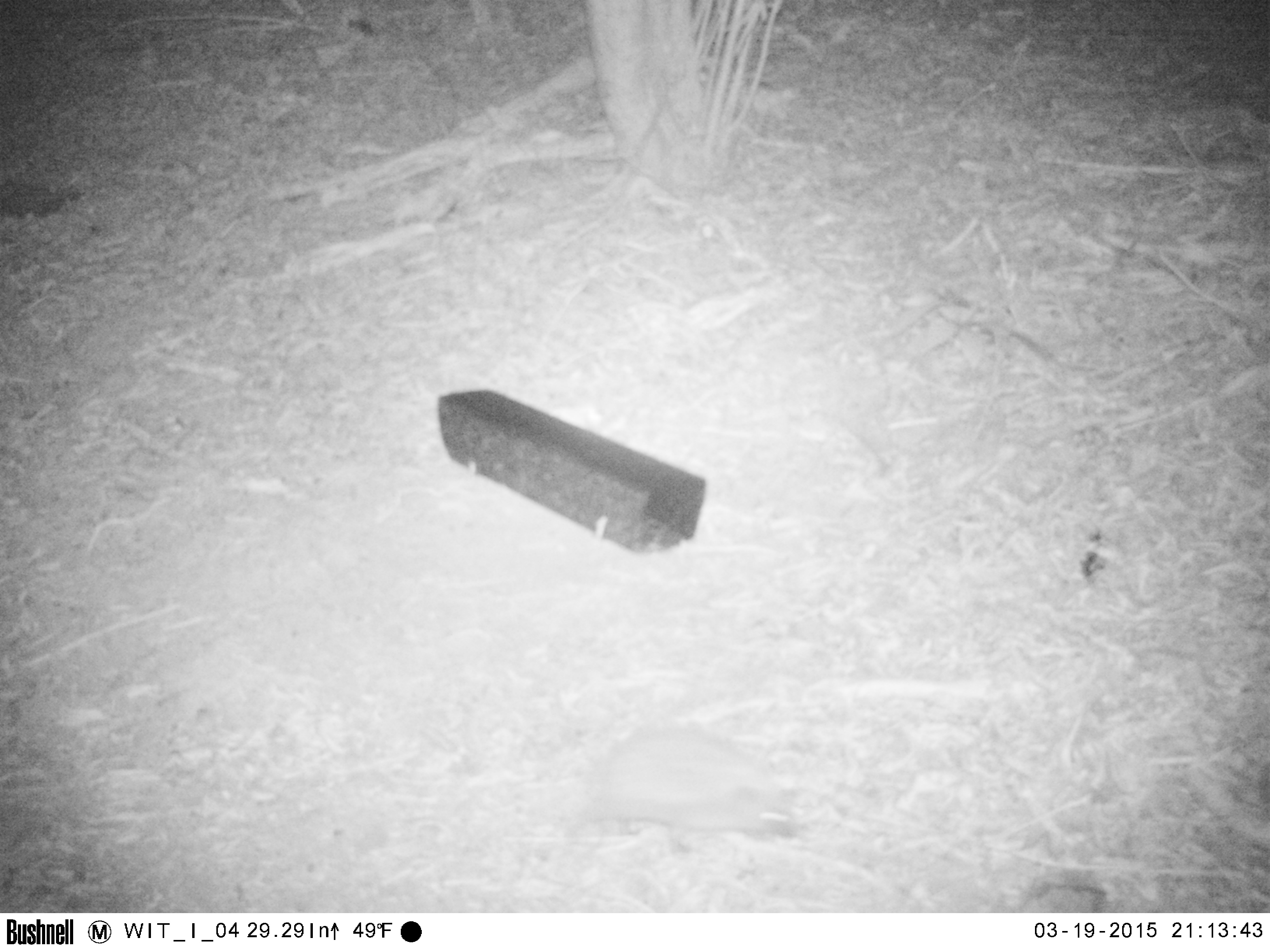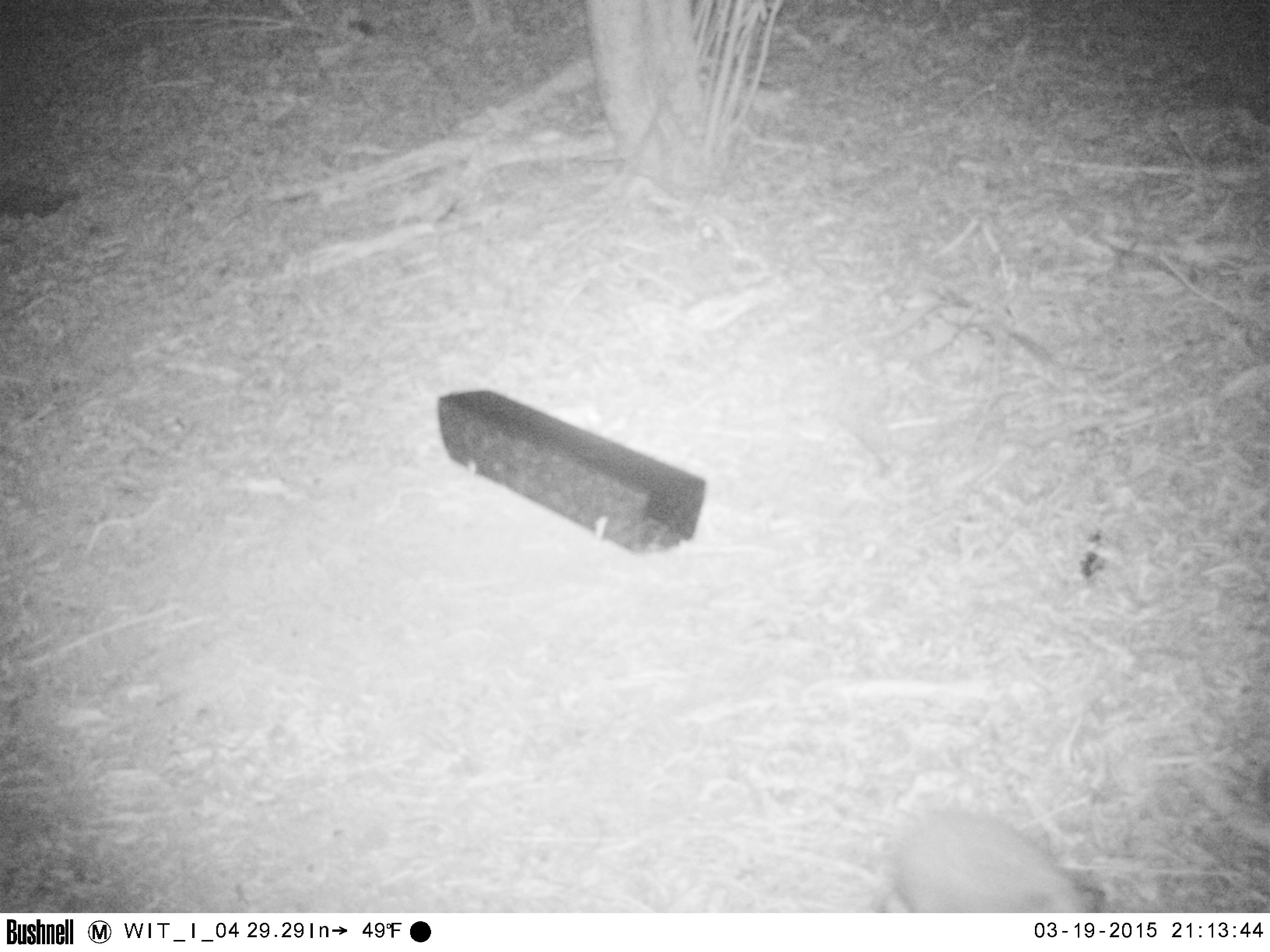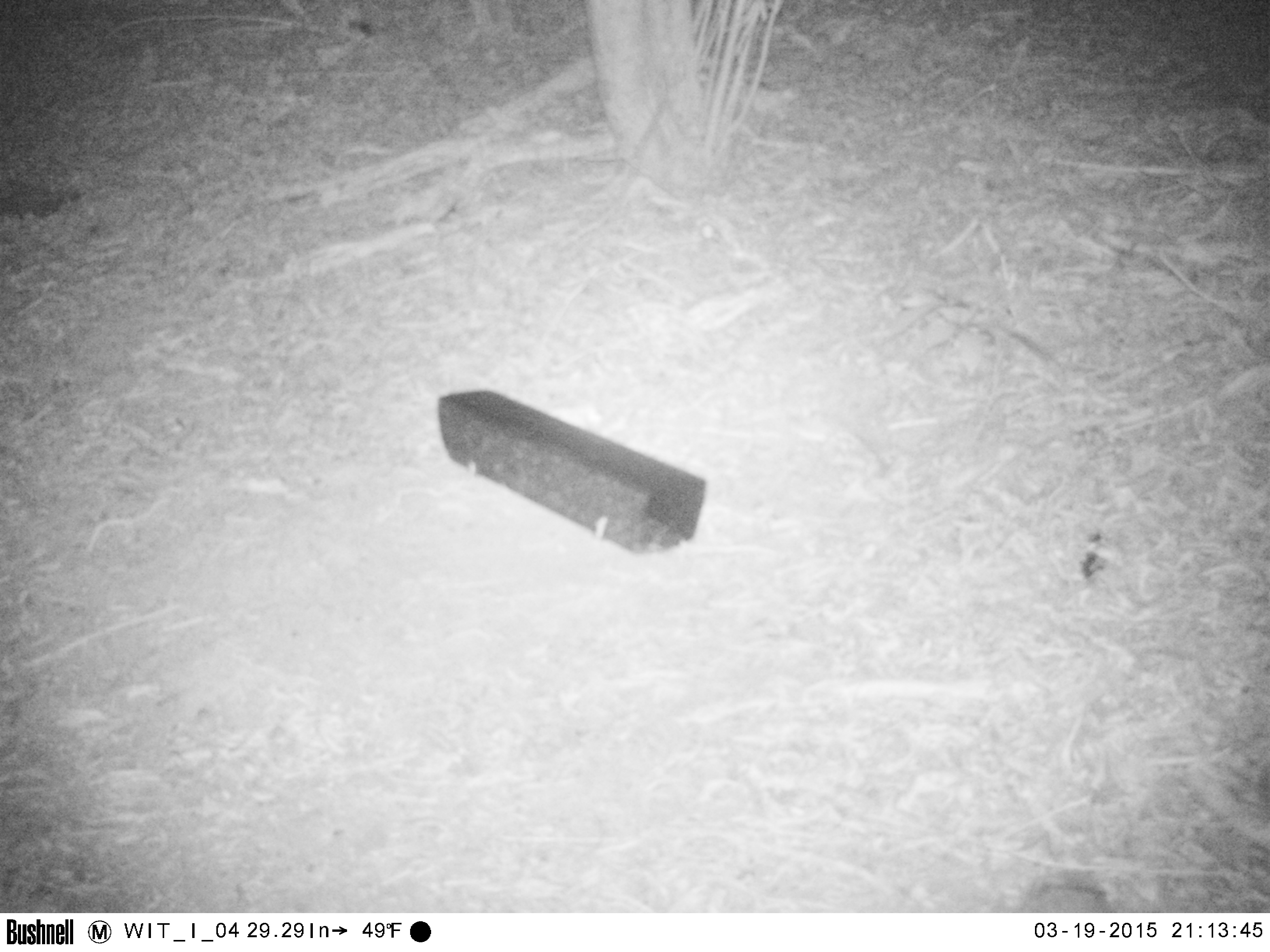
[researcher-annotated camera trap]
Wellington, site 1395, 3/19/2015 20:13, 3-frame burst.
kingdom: Animalia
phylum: Chordata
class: Mammalia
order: Eulipotyphla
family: Erinaceidae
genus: Erinaceus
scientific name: Erinaceus europaeus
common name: hedgehog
Hedgehog (Erinaceus europaeus).